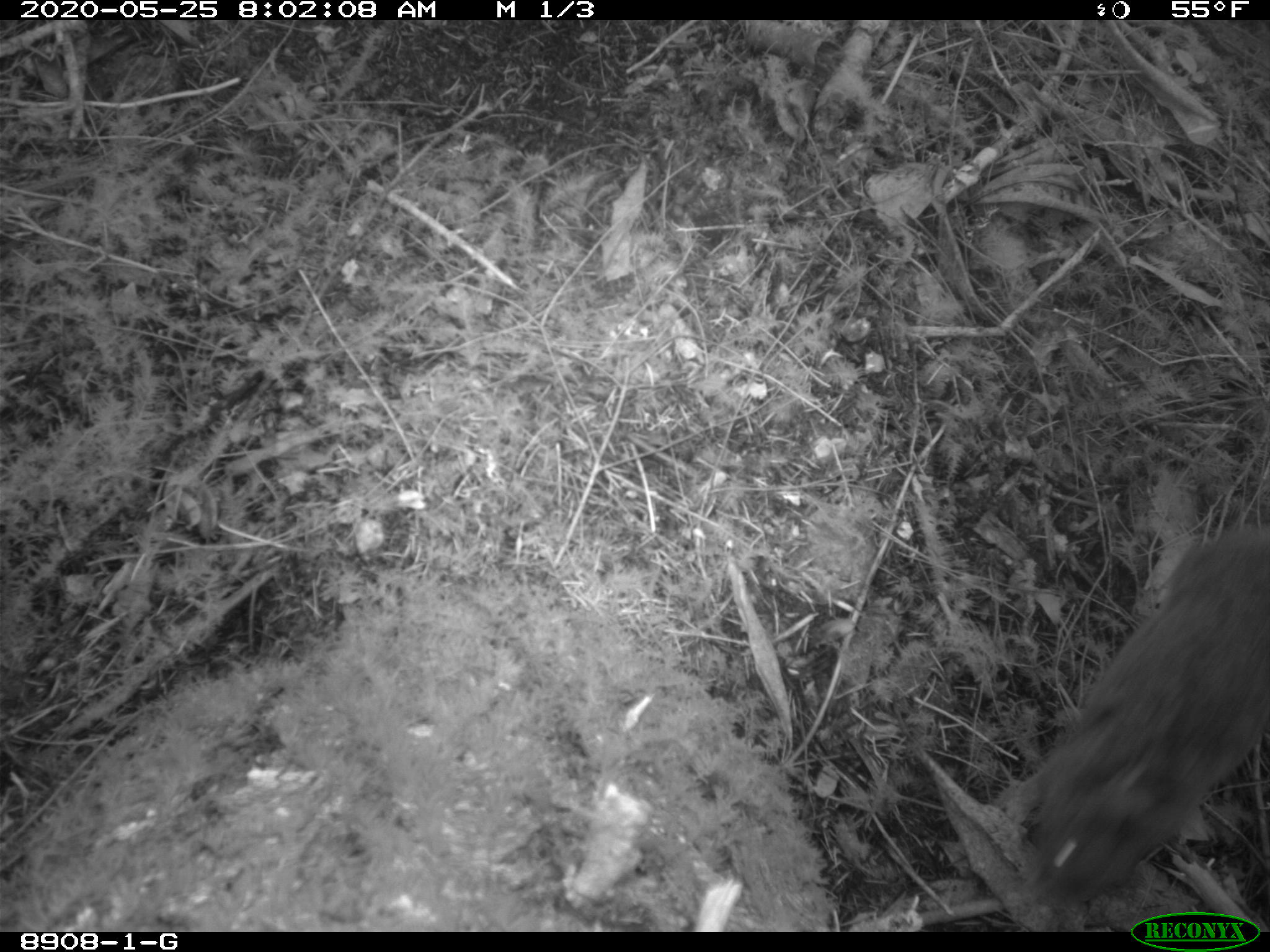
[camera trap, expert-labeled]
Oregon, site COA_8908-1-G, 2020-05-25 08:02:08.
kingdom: Animalia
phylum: Chordata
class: Mammalia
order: Lagomorpha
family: Leporidae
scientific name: Leporidae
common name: hares and rabbits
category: leporidae family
Leporidae family (hares and rabbits) (Leporidae).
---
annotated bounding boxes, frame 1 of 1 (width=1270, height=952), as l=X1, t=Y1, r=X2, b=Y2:
leporidae family: l=1016, t=521, r=1265, b=904